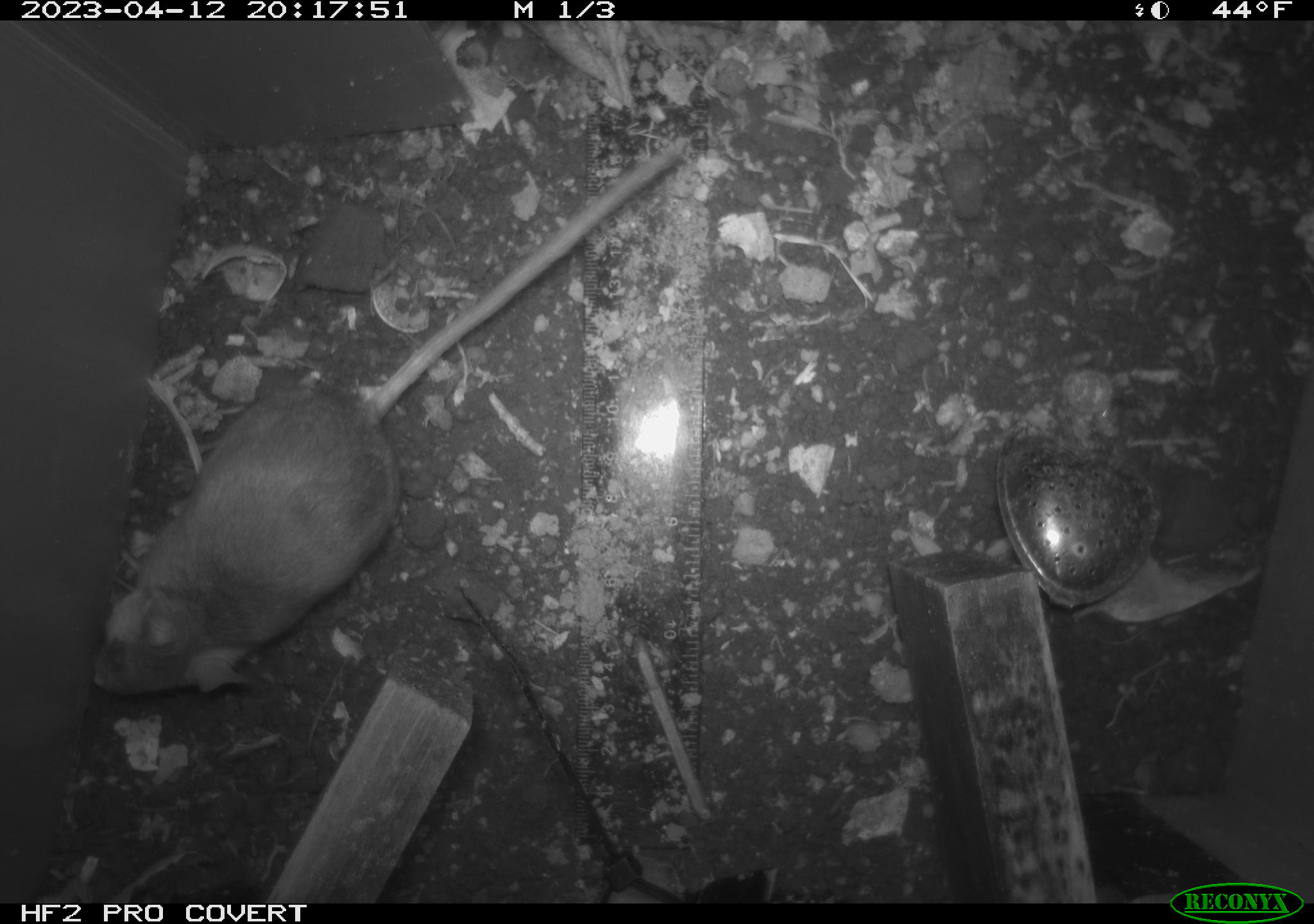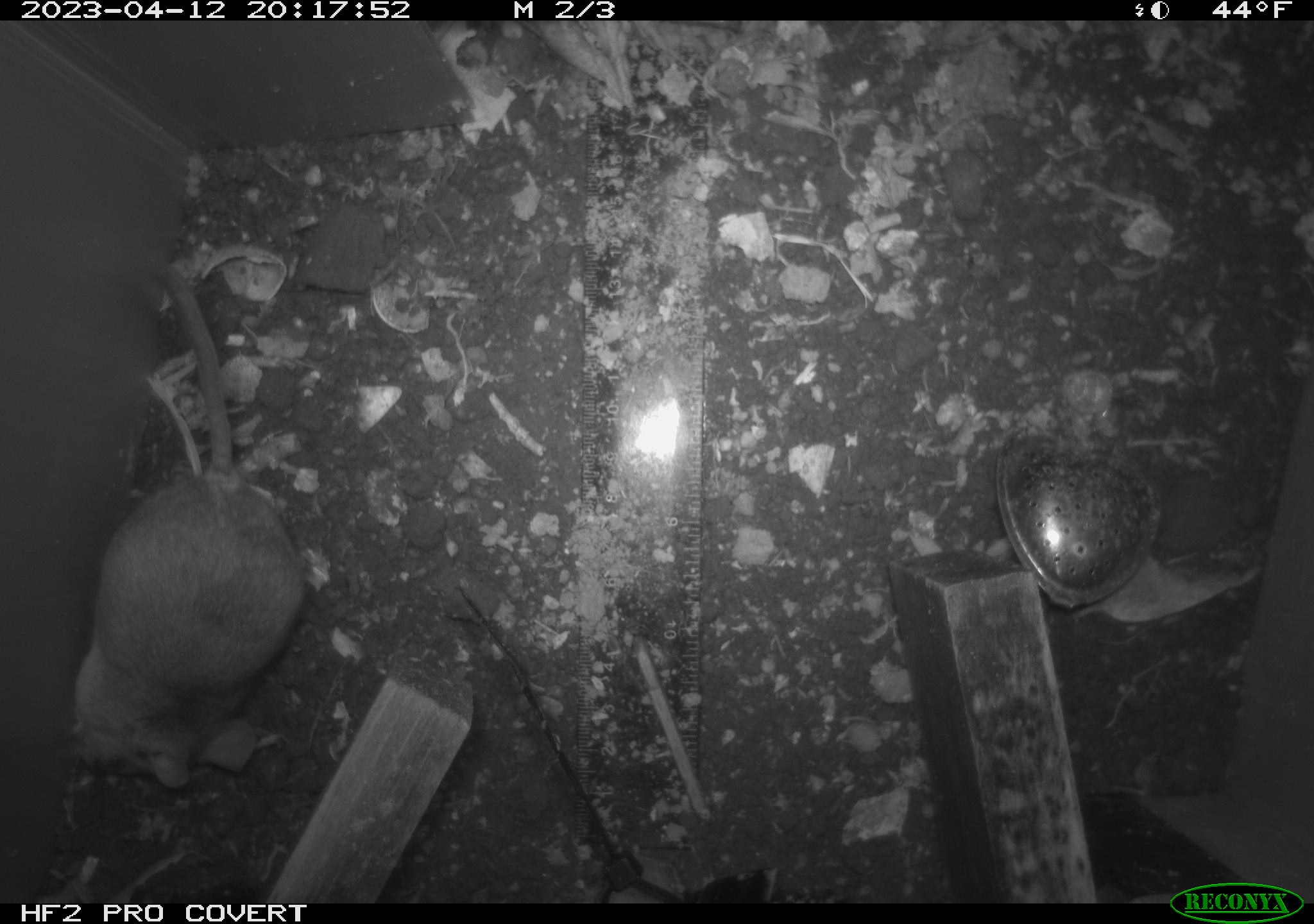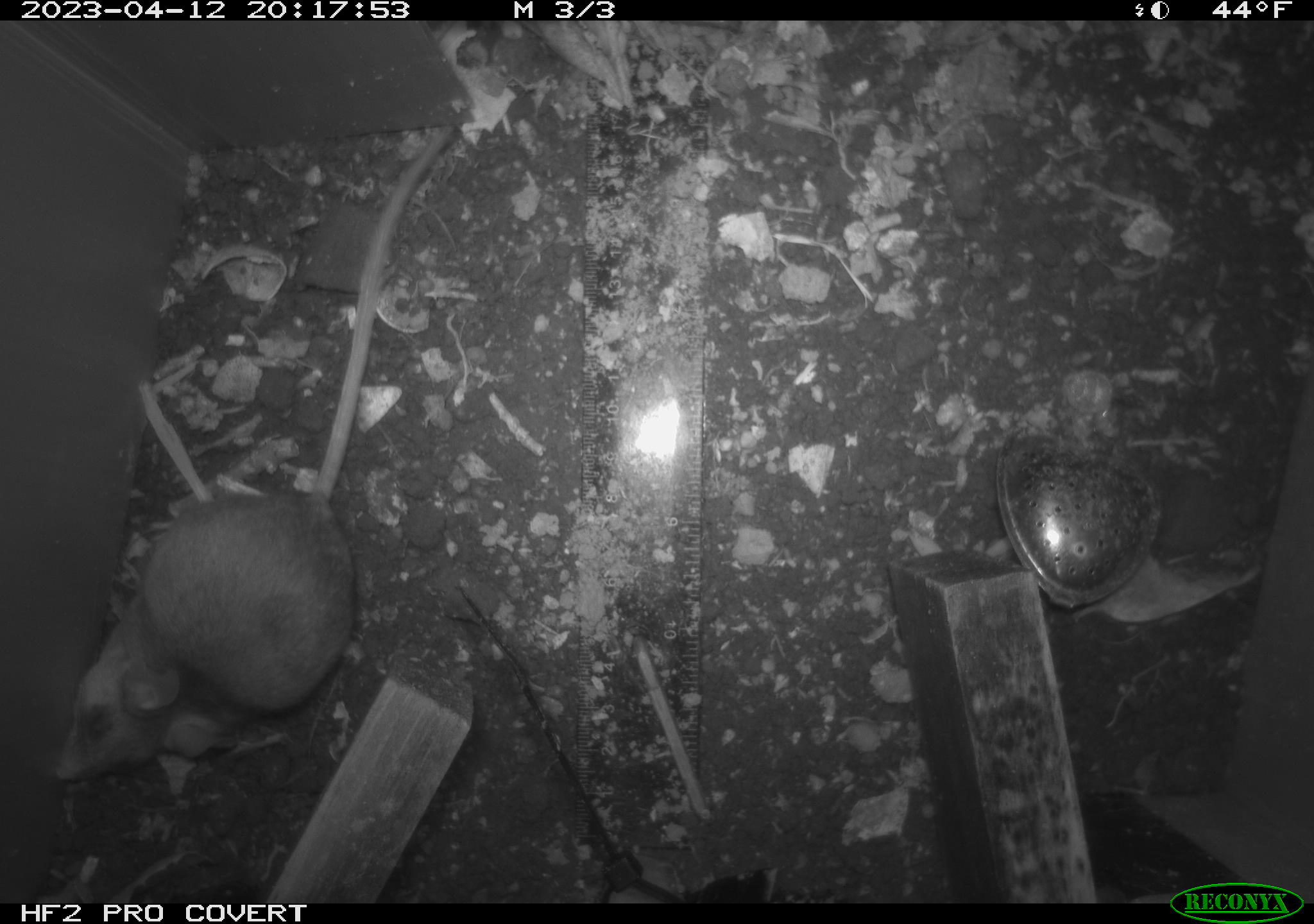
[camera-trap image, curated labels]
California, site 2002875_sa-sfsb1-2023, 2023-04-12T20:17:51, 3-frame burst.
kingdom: Animalia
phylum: Chordata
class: Mammalia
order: Rodentia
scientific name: Rodentia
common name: mouse species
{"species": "mouse species (Rodentia)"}